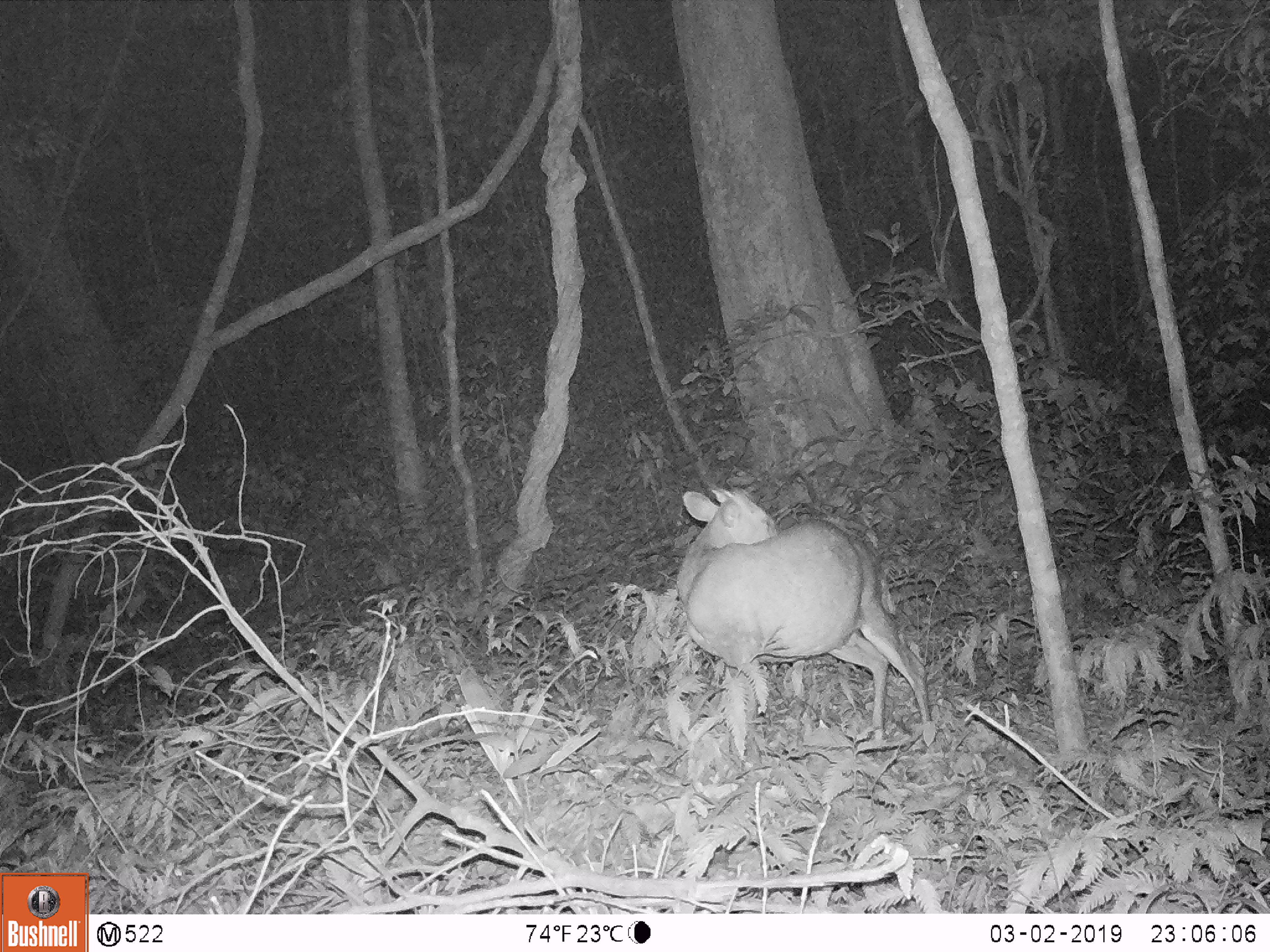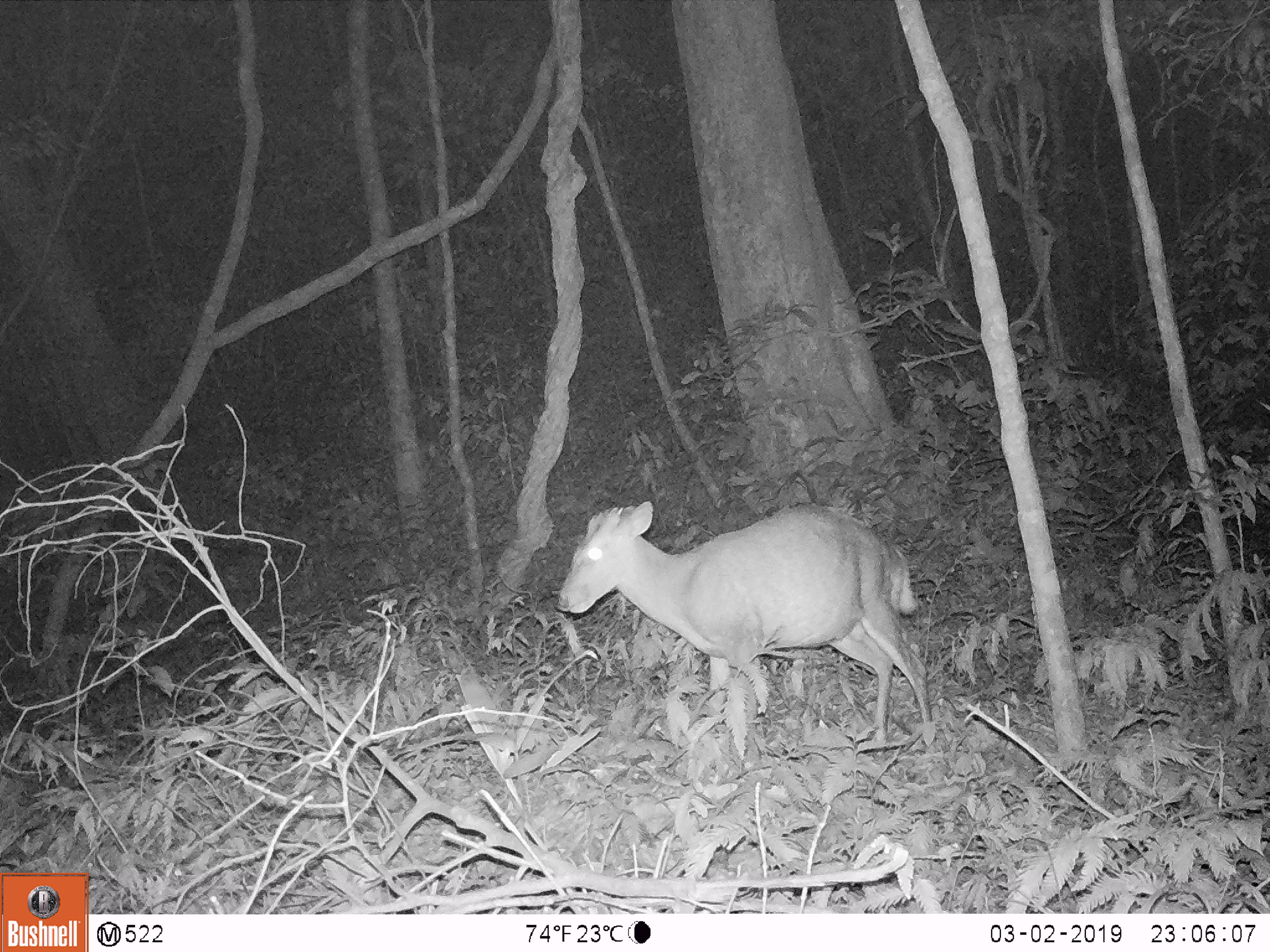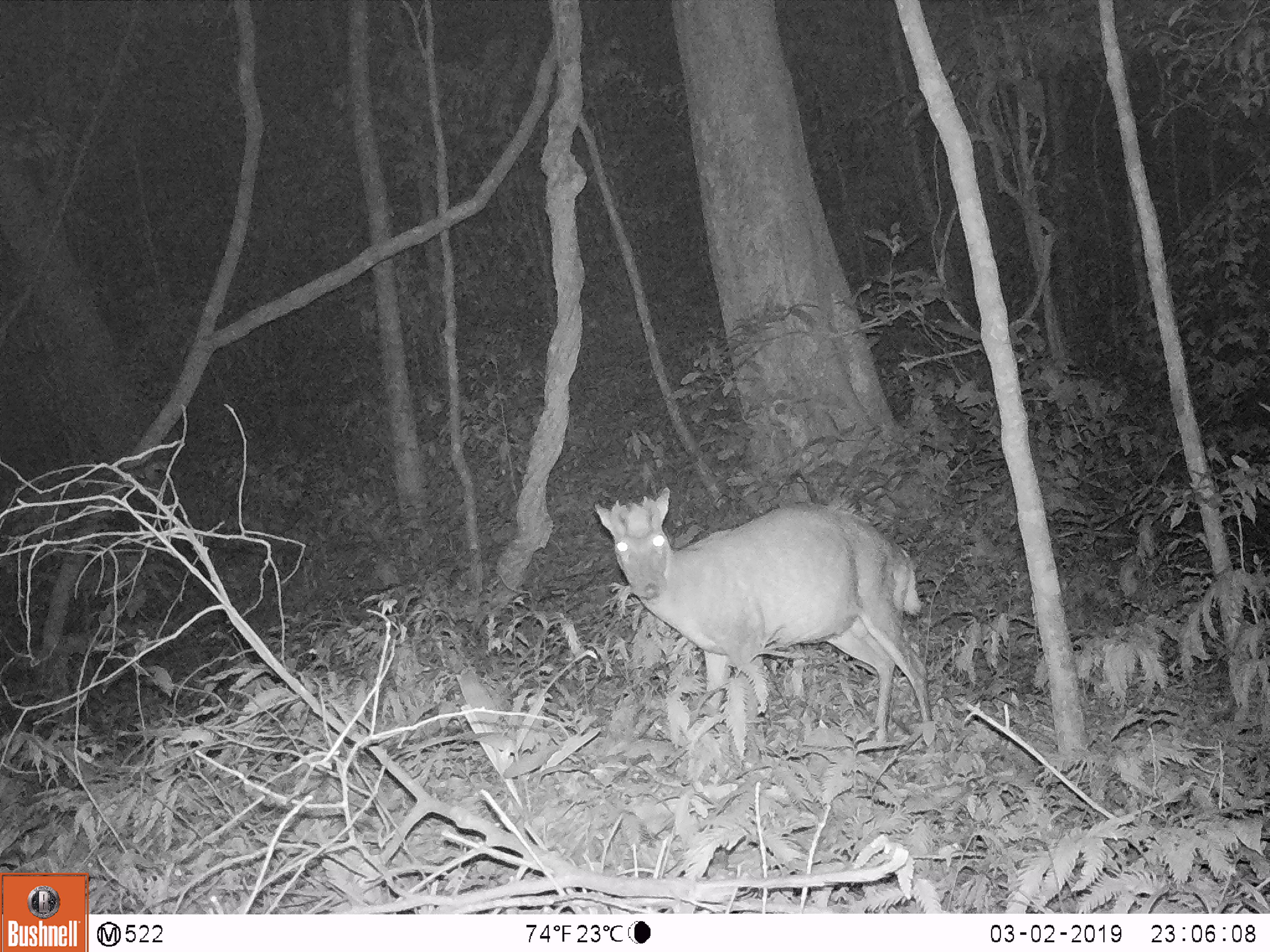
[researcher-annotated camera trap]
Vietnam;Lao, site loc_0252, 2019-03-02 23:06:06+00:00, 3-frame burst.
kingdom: Animalia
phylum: Chordata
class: Mammalia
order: Artiodactyla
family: Cervidae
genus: Muntiacus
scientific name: Muntiacus rooseveltorum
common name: roosevelt's muntjac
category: roosevelts muntjac group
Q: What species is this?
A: Roosevelts muntjac group (roosevelt's muntjac) (Muntiacus rooseveltorum).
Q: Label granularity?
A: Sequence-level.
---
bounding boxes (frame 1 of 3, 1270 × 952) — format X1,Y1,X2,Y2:
roosevelts muntjac group: 672,483,931,743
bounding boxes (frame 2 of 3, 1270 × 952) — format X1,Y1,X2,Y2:
roosevelts muntjac group: 556,499,936,754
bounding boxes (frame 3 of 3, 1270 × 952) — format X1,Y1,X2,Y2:
roosevelts muntjac group: 592,483,931,755